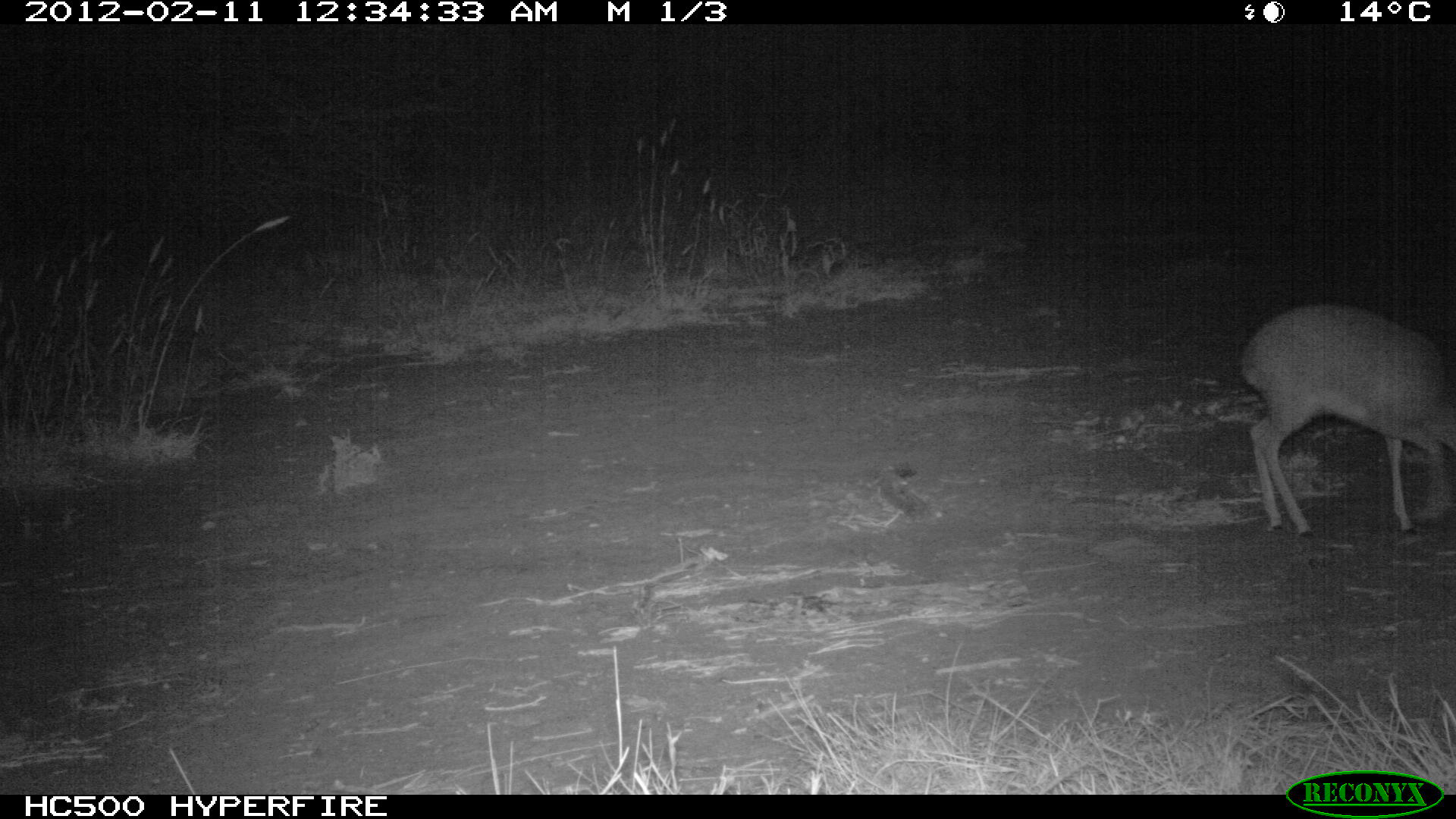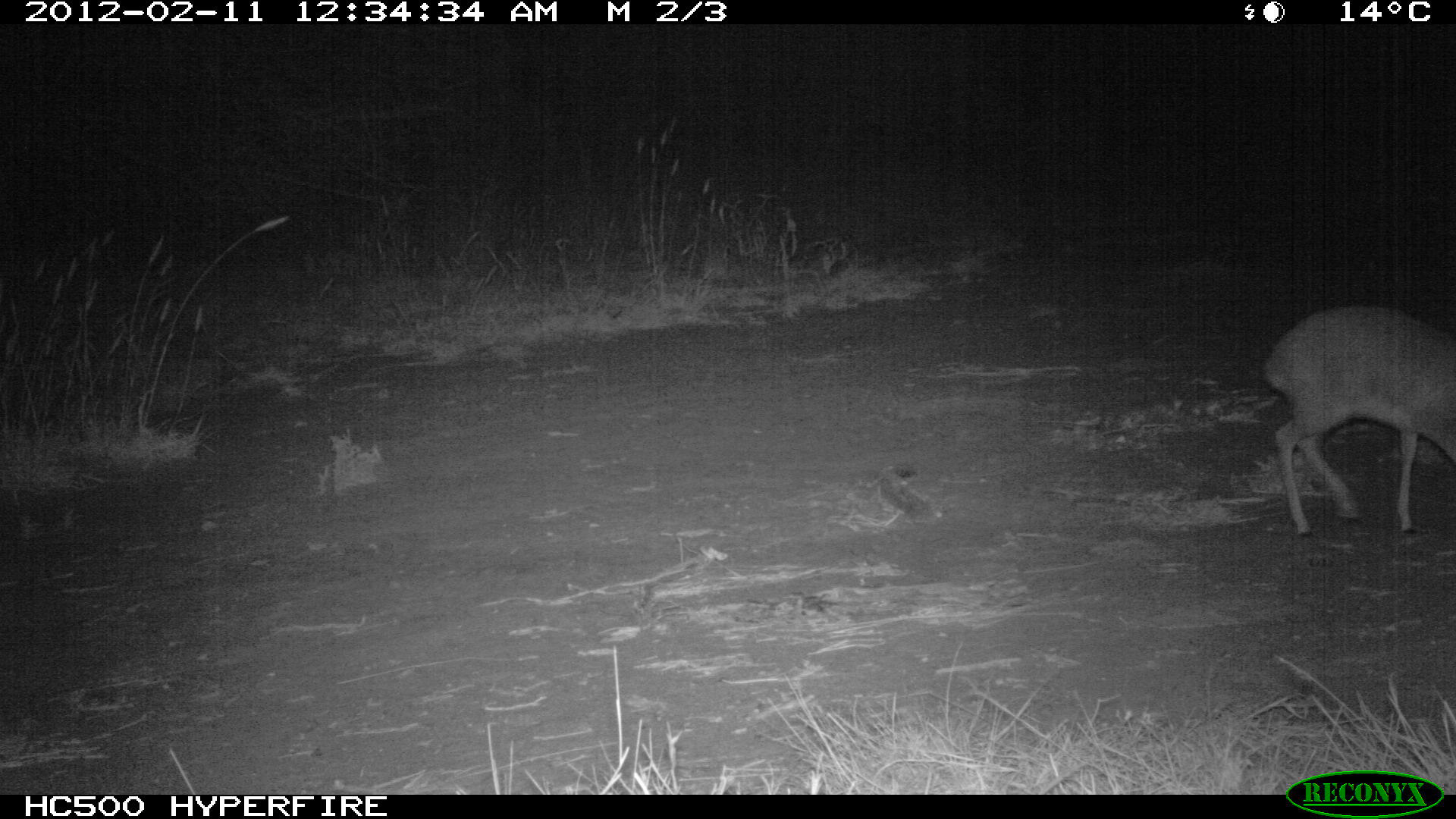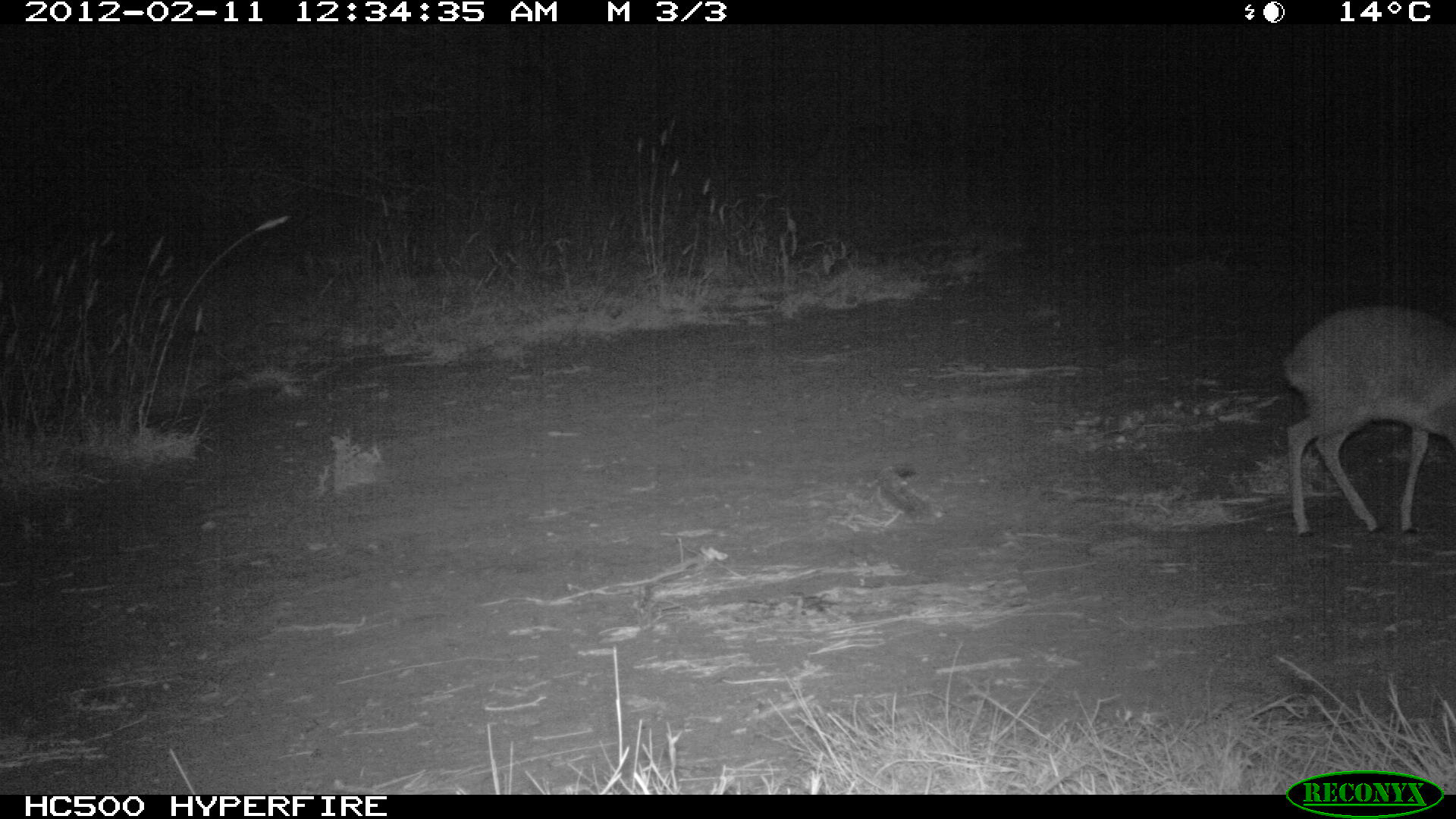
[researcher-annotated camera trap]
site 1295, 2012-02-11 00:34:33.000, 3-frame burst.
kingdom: Animalia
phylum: Chordata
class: Mammalia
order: Artiodactyla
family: Bovidae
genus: Madoqua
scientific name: Madoqua guentheri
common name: günther's dik-dik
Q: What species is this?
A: Madoqua guentheri (günther's dik-dik).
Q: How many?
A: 1.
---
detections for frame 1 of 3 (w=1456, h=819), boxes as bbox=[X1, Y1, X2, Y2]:
madoqua guentheri: bbox=[1235, 298, 1456, 534]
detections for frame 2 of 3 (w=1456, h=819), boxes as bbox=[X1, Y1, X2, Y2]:
madoqua guentheri: bbox=[1256, 298, 1456, 541]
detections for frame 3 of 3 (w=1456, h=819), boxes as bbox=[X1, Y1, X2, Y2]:
madoqua guentheri: bbox=[1275, 298, 1456, 538]